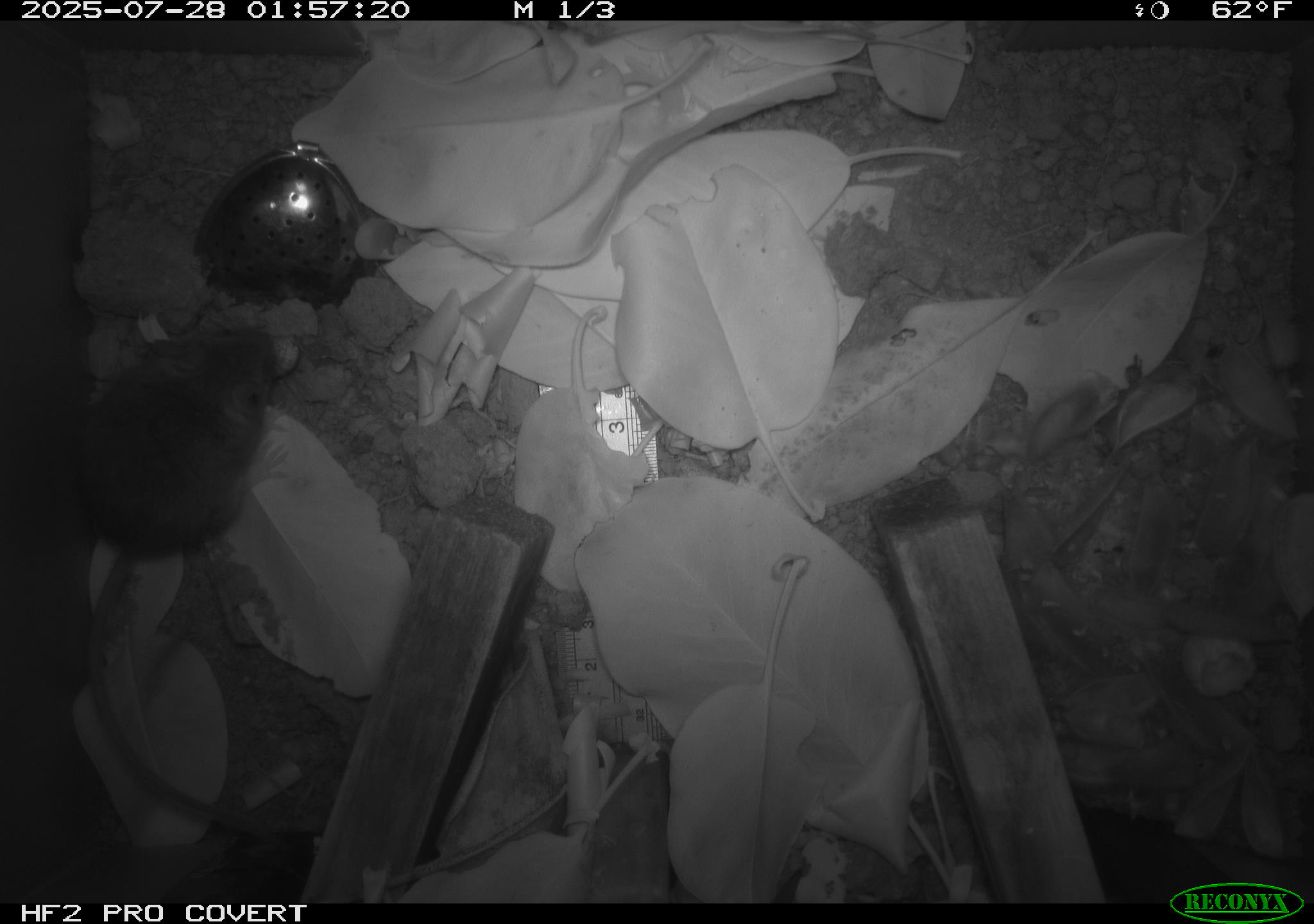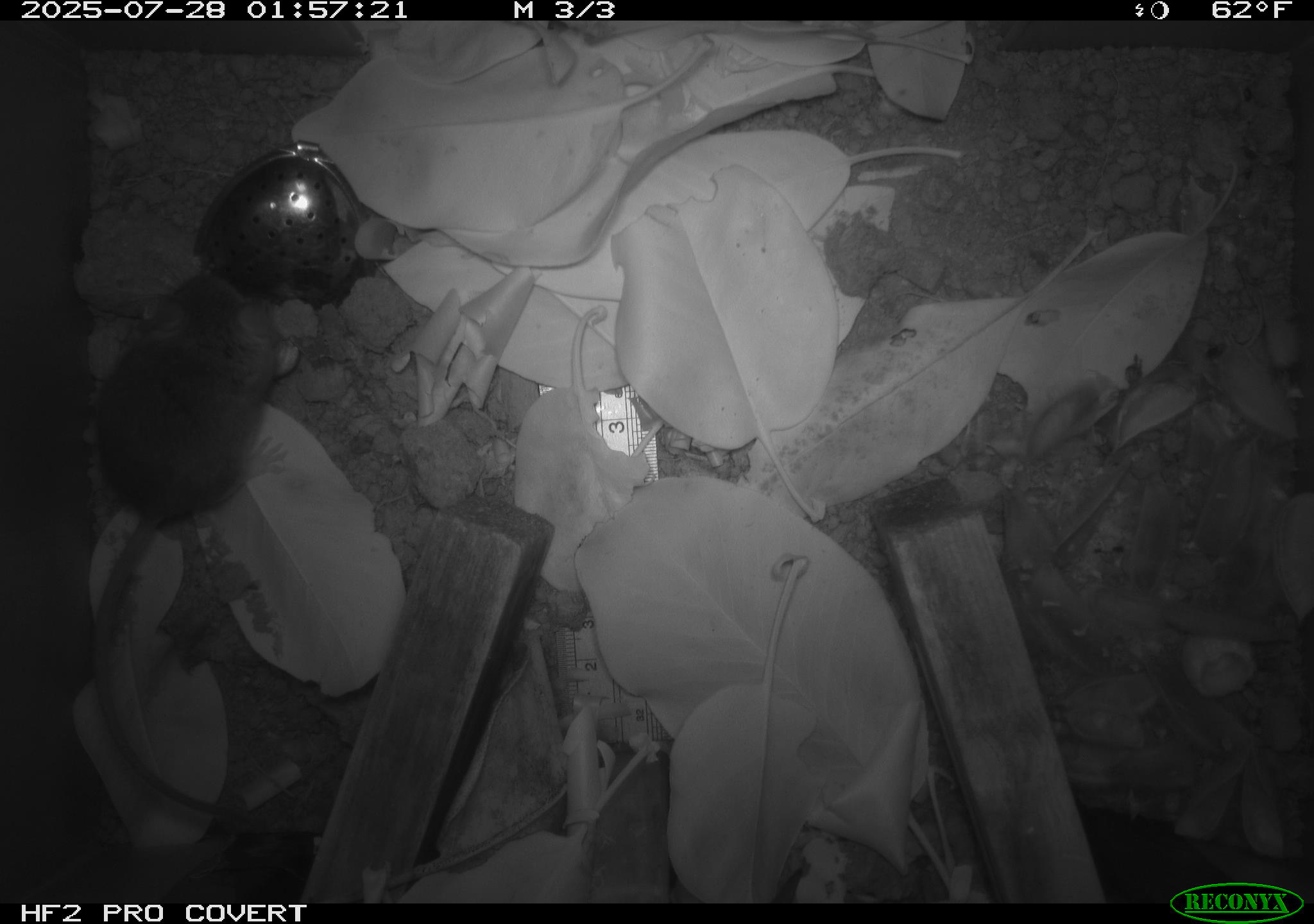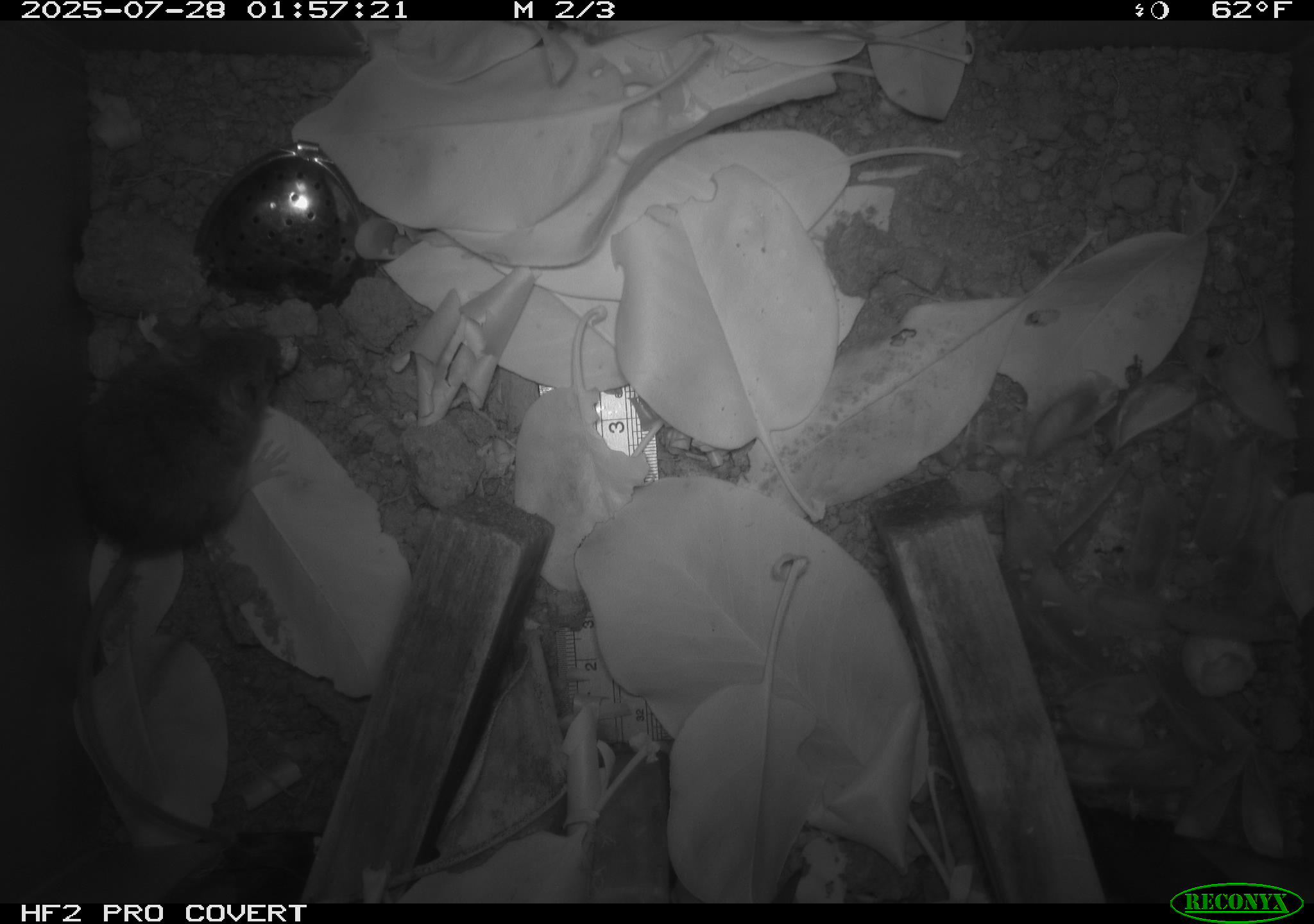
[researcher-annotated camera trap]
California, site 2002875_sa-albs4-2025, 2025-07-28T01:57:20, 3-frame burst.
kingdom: Animalia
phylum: Chordata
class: Mammalia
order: Rodentia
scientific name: Rodentia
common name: mouse species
Mouse species (Rodentia).